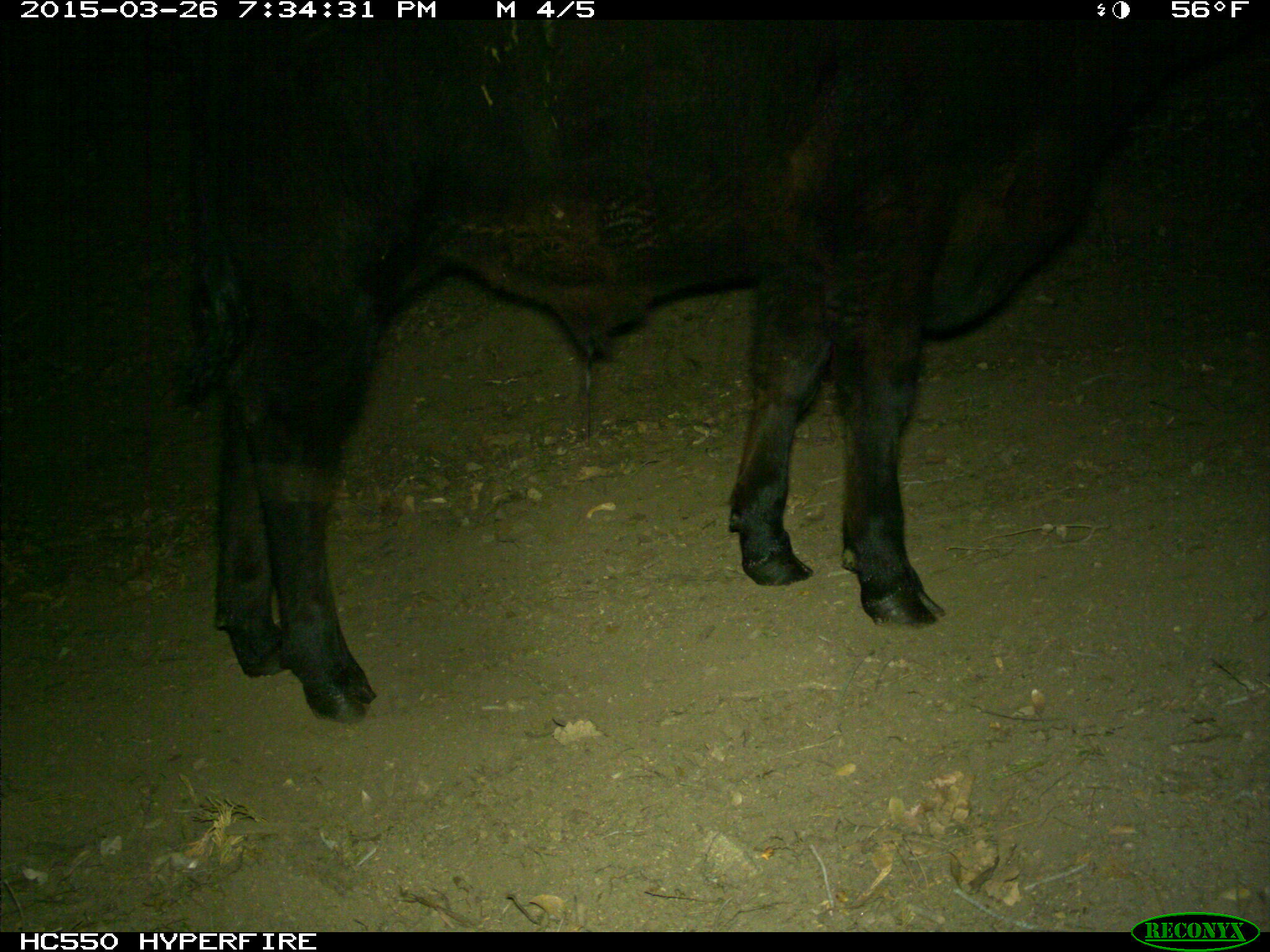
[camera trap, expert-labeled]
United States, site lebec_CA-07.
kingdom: Animalia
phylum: Chordata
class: Mammalia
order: Artiodactyla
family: Bovidae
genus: Bos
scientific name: Bos taurus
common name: domestic cow